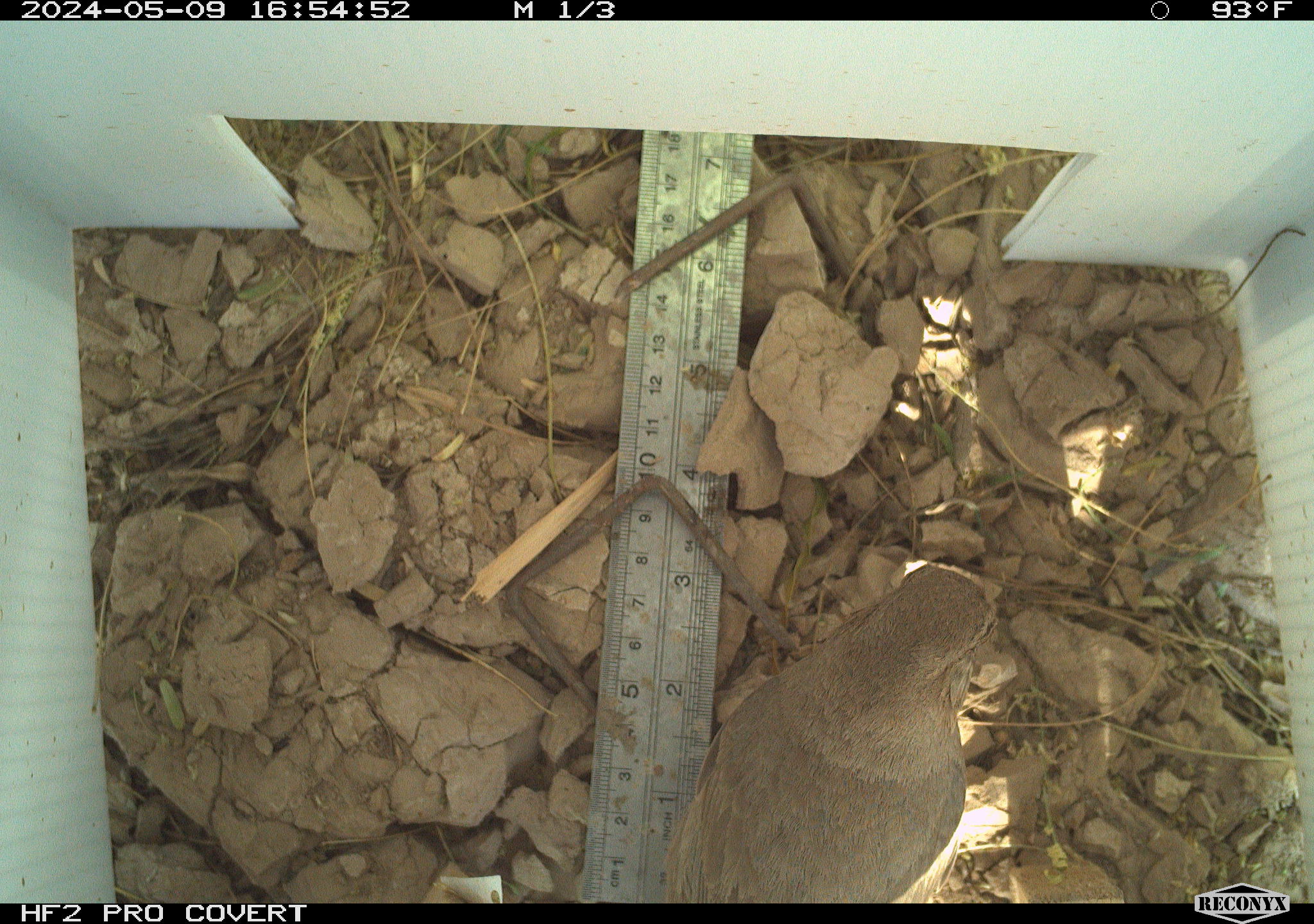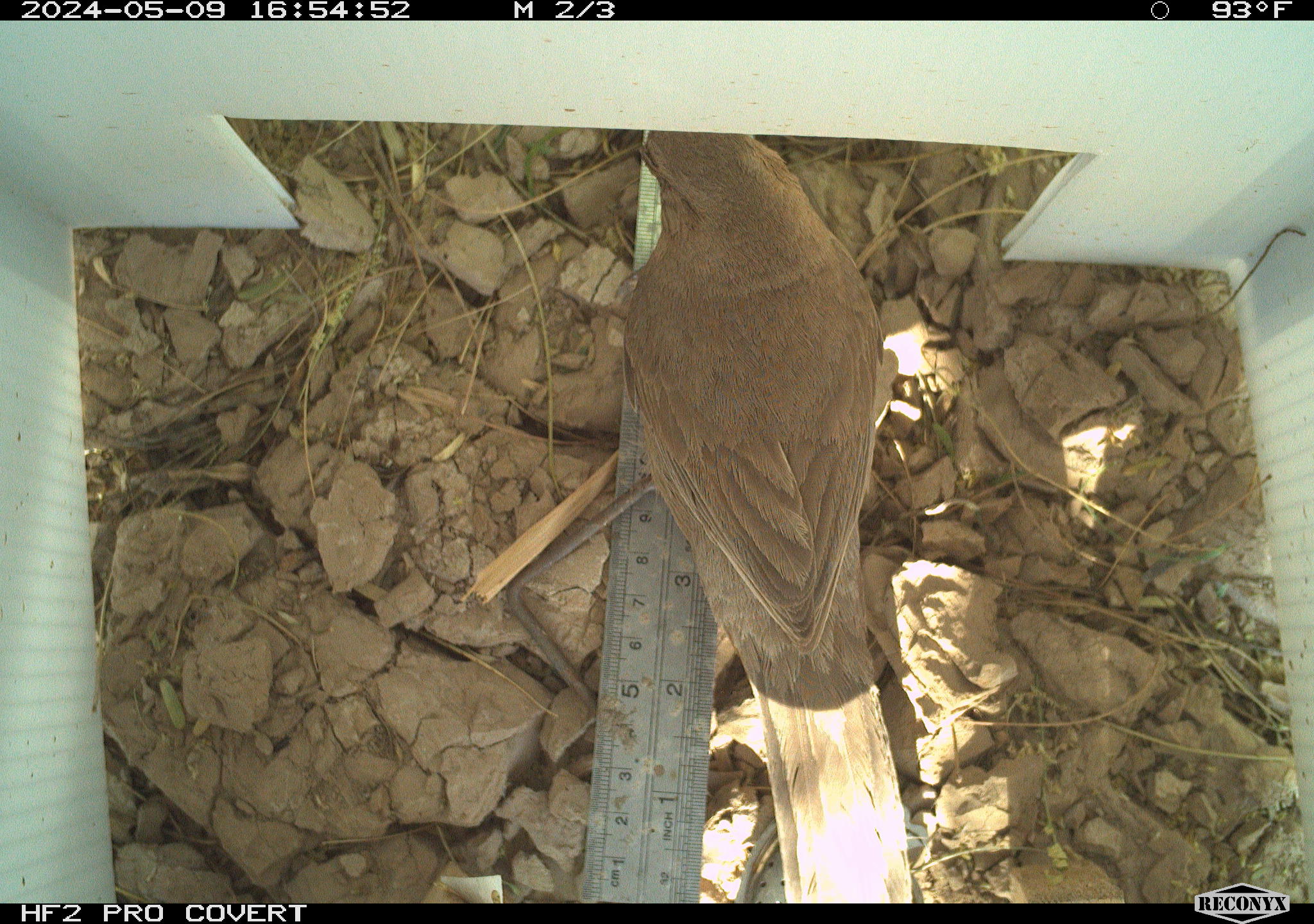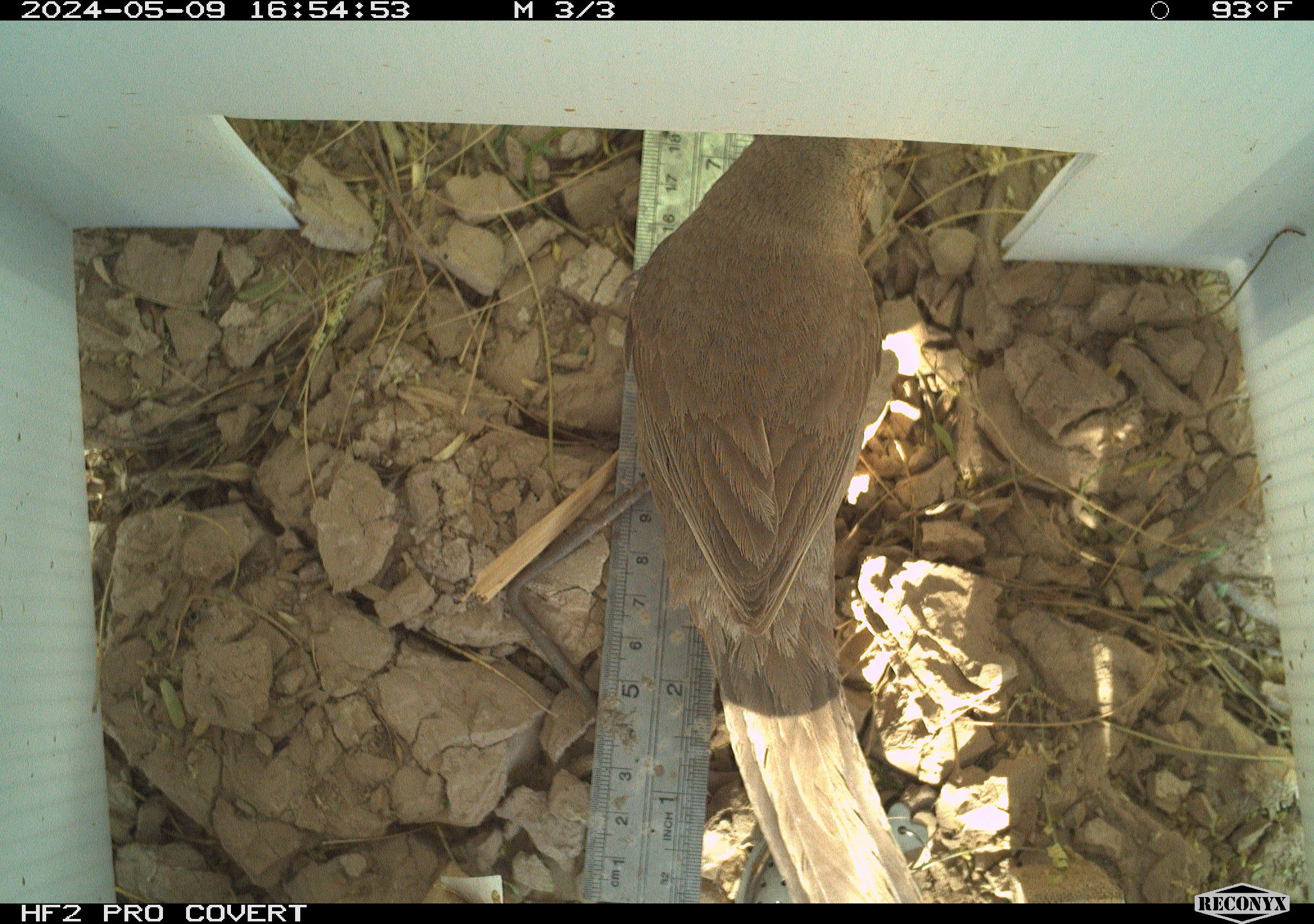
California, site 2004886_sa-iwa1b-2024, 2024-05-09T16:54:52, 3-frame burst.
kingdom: Animalia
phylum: Chordata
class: Aves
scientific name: Aves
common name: bird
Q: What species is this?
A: Bird (Aves).